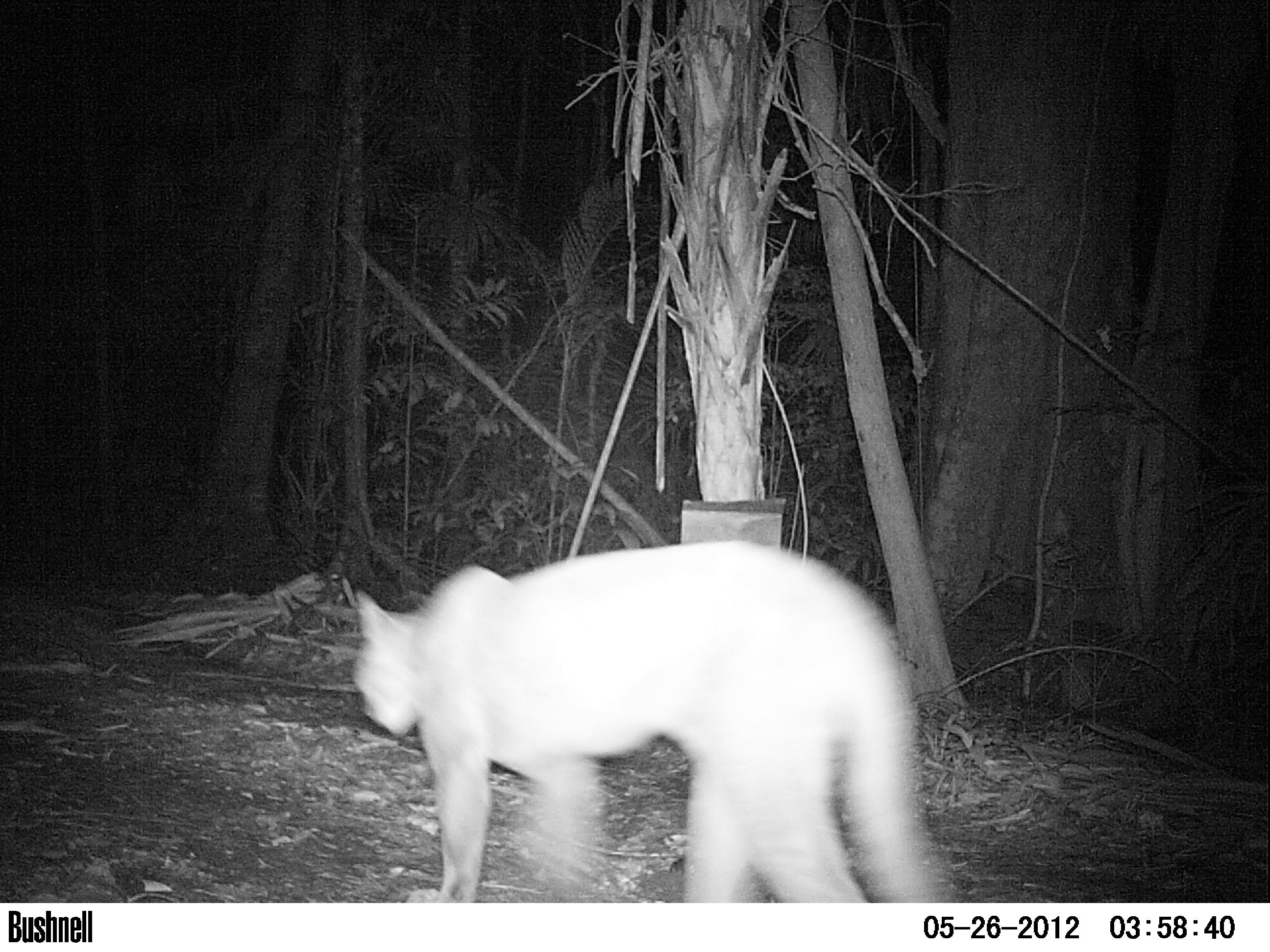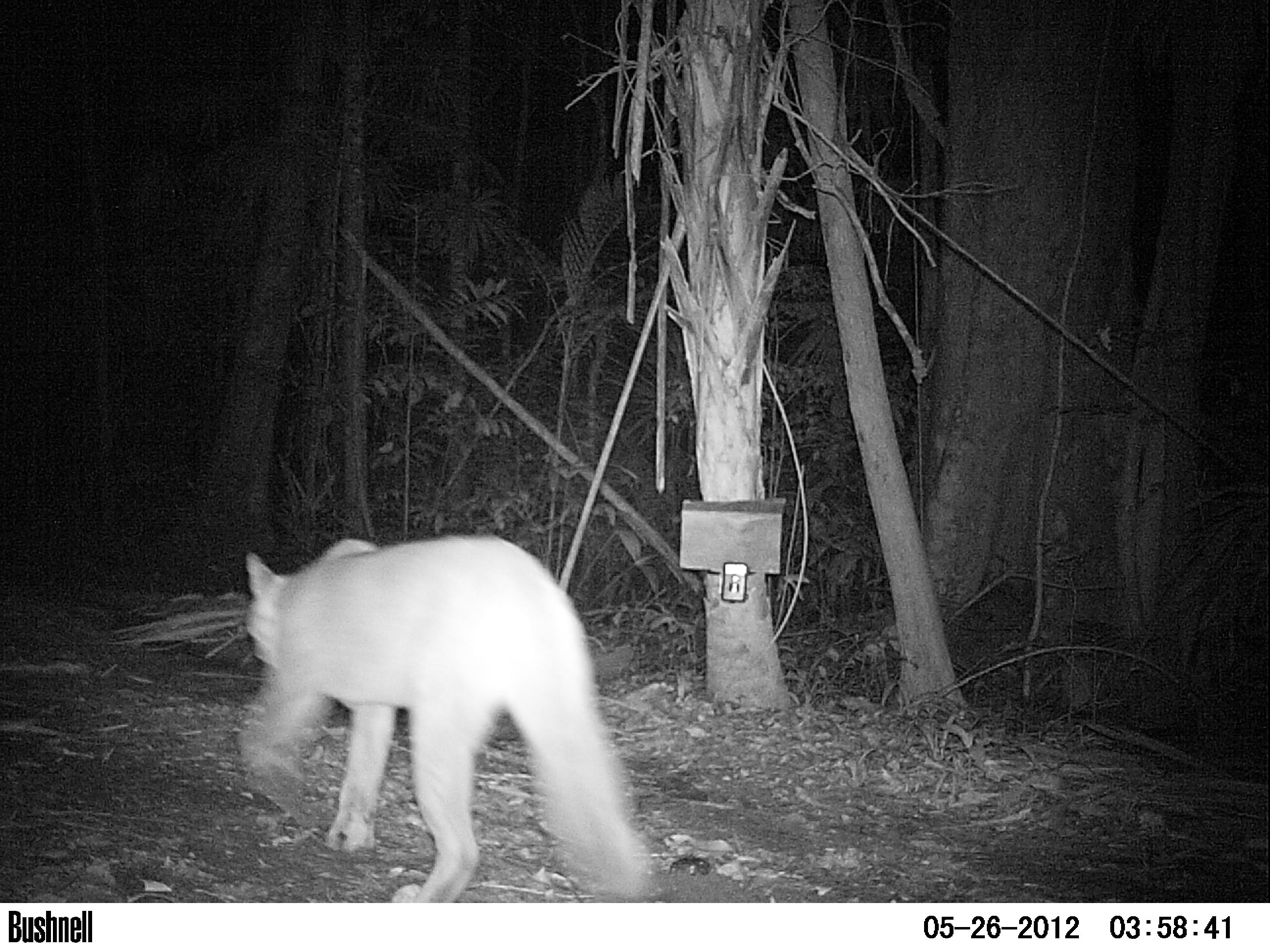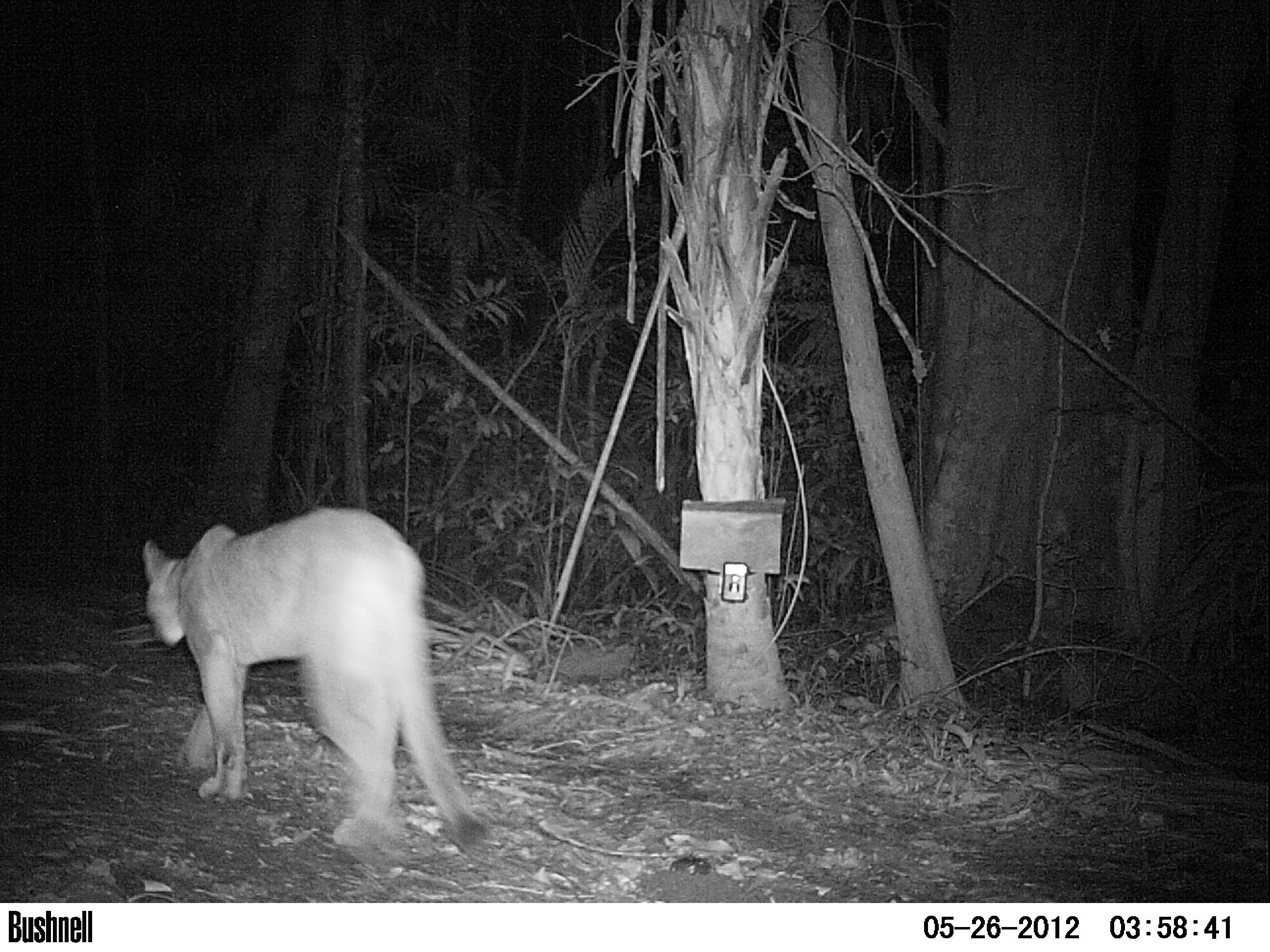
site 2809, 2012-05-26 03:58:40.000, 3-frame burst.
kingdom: Animalia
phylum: Chordata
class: Mammalia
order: Carnivora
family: Felidae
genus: Puma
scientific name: Puma concolor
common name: mountain lion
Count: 1.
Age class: adult.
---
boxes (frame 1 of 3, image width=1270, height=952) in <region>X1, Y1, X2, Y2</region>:
puma concolor: <region>348, 537, 955, 903</region>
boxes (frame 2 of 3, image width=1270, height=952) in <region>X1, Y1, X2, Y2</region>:
puma concolor: <region>235, 533, 653, 903</region>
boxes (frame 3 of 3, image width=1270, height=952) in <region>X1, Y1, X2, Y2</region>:
puma concolor: <region>141, 505, 494, 862</region>